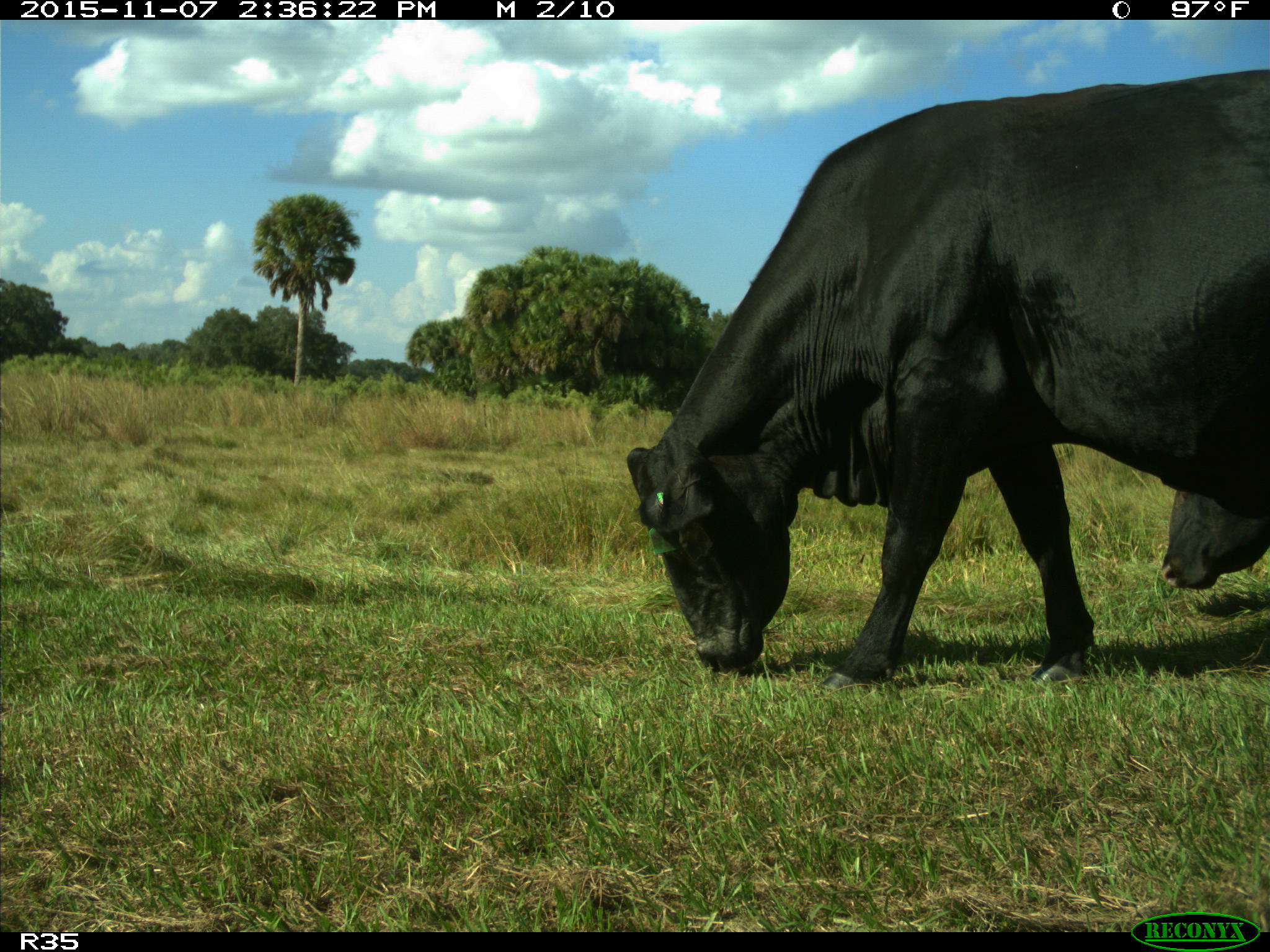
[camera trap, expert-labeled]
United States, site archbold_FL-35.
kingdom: Animalia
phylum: Chordata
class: Mammalia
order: Artiodactyla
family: Bovidae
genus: Bos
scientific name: Bos taurus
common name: domestic cow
Bos taurus (domestic cow).